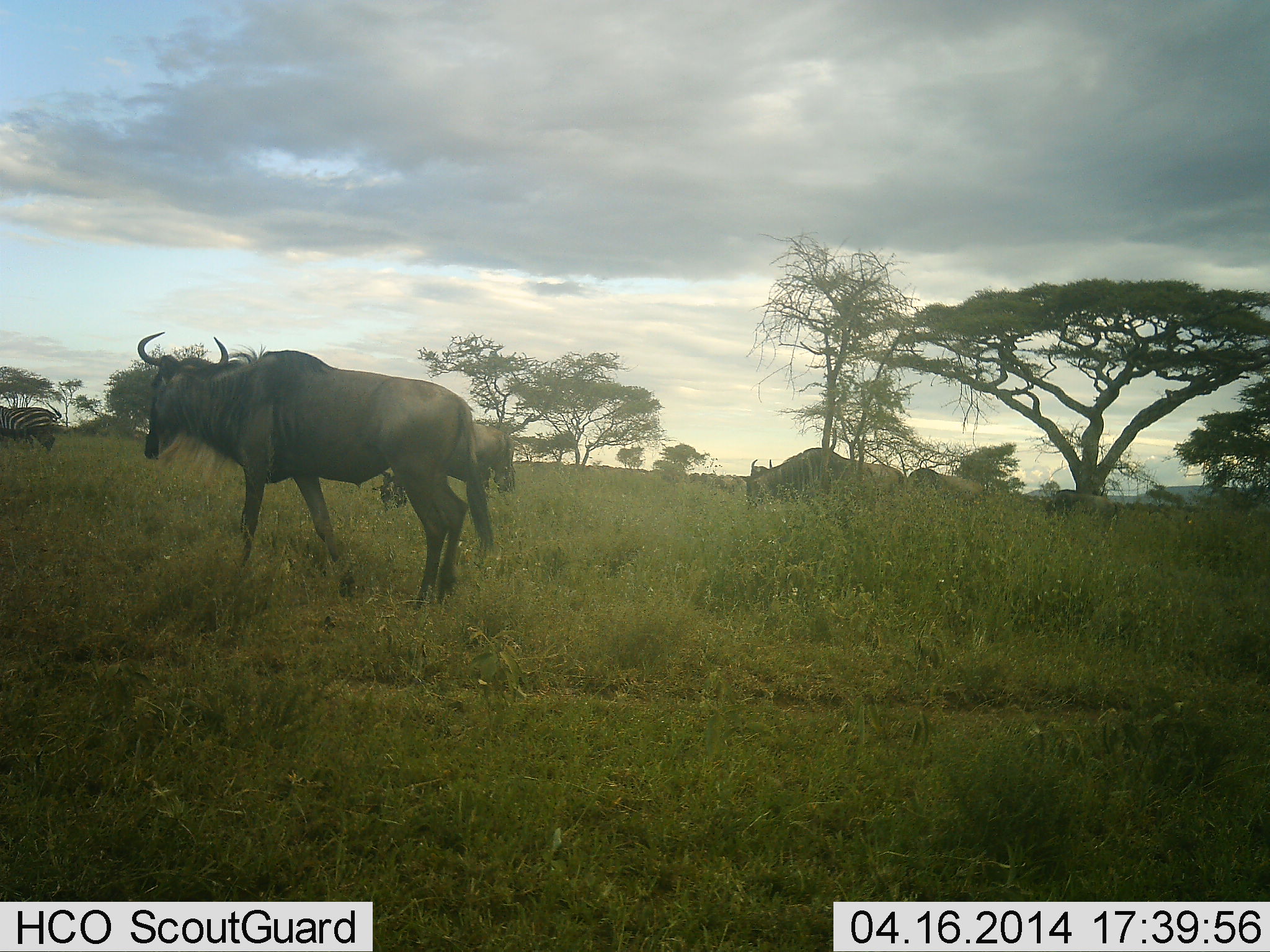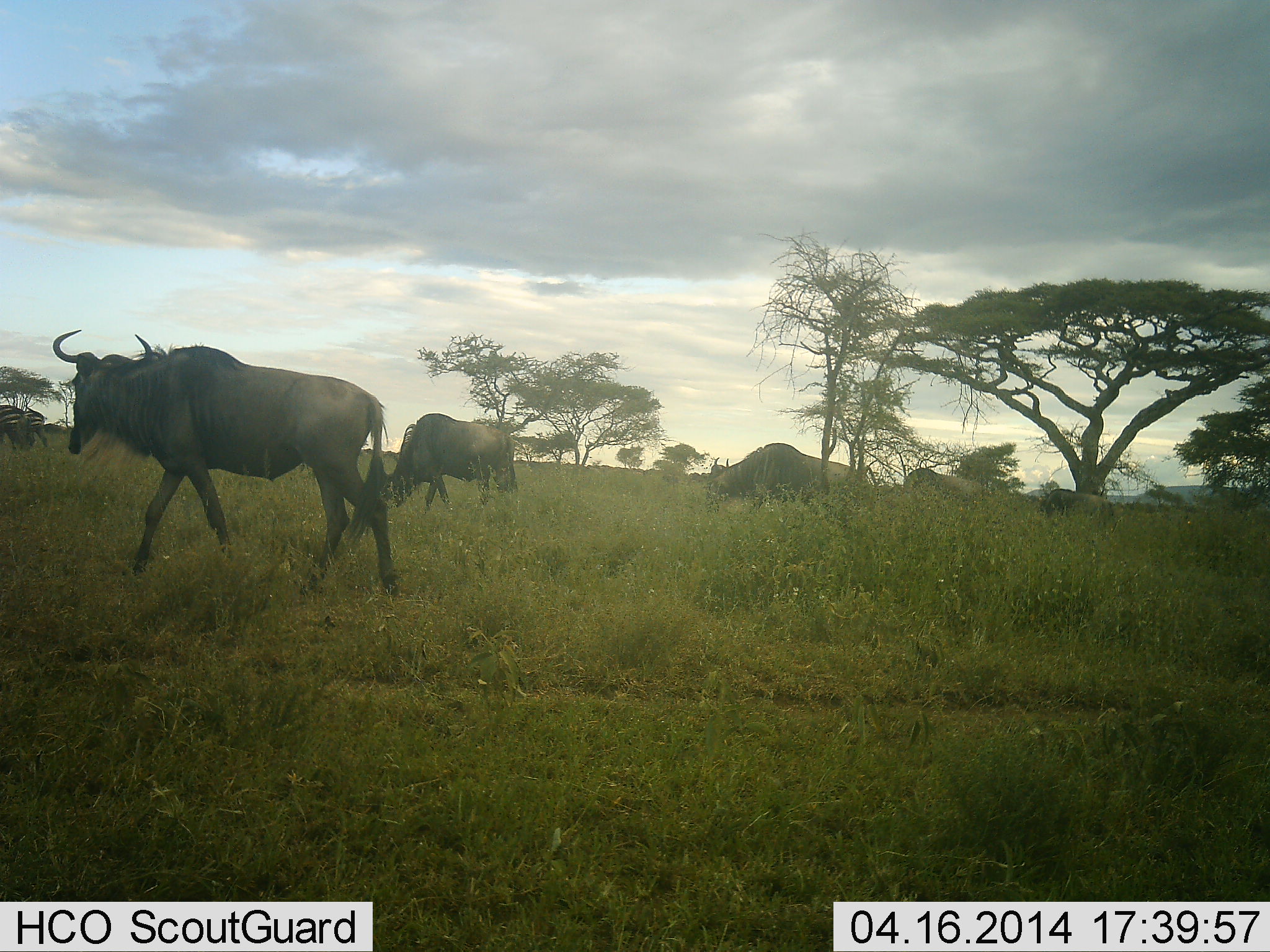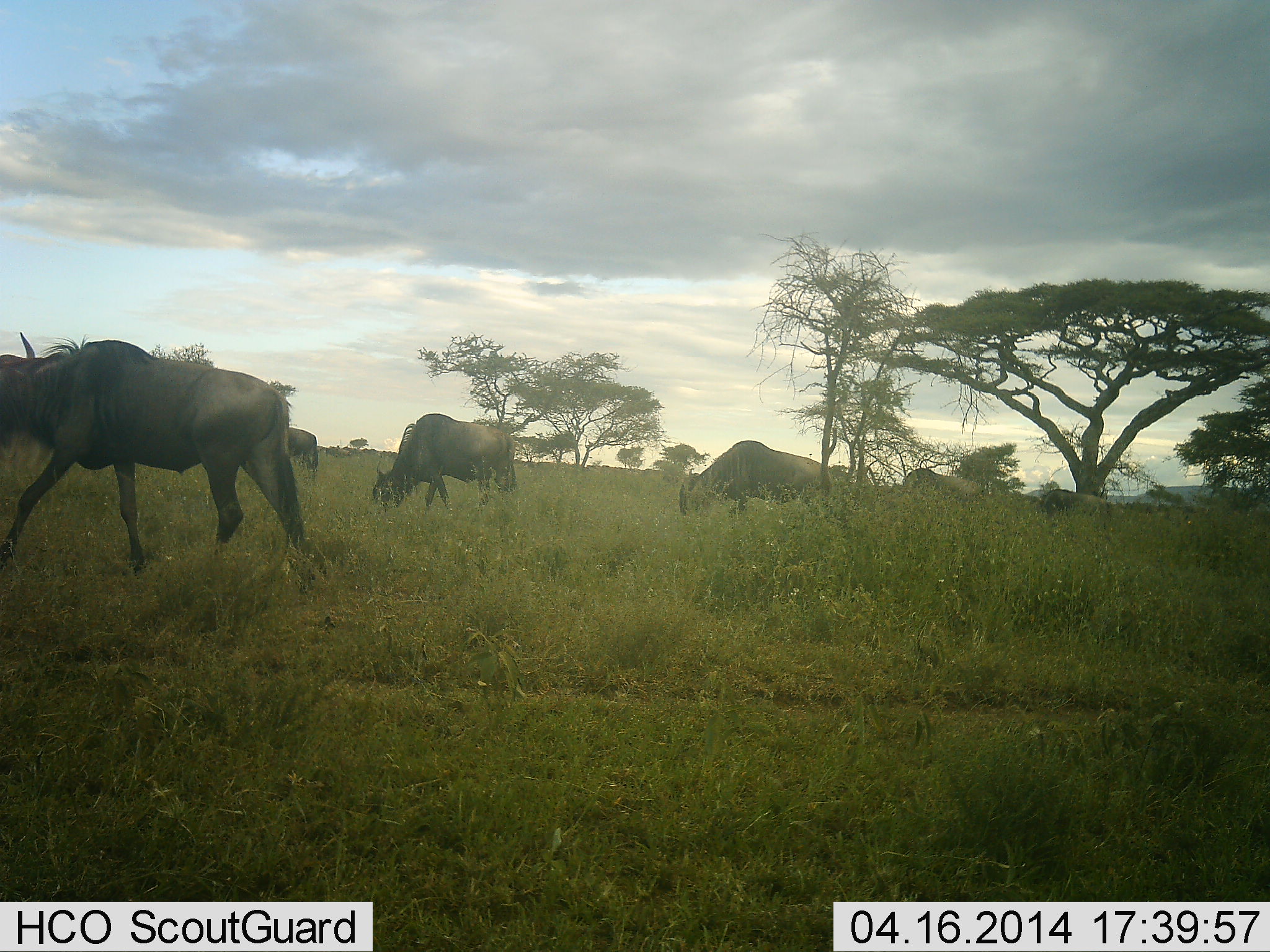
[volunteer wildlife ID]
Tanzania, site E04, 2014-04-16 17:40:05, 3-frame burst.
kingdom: Animalia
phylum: Chordata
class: Mammalia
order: Artiodactyla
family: Bovidae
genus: Connochaetes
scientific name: Connochaetes taurinus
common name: blue wildebeest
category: wildebeest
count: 5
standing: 29%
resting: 0%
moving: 88%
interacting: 1%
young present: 0%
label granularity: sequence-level